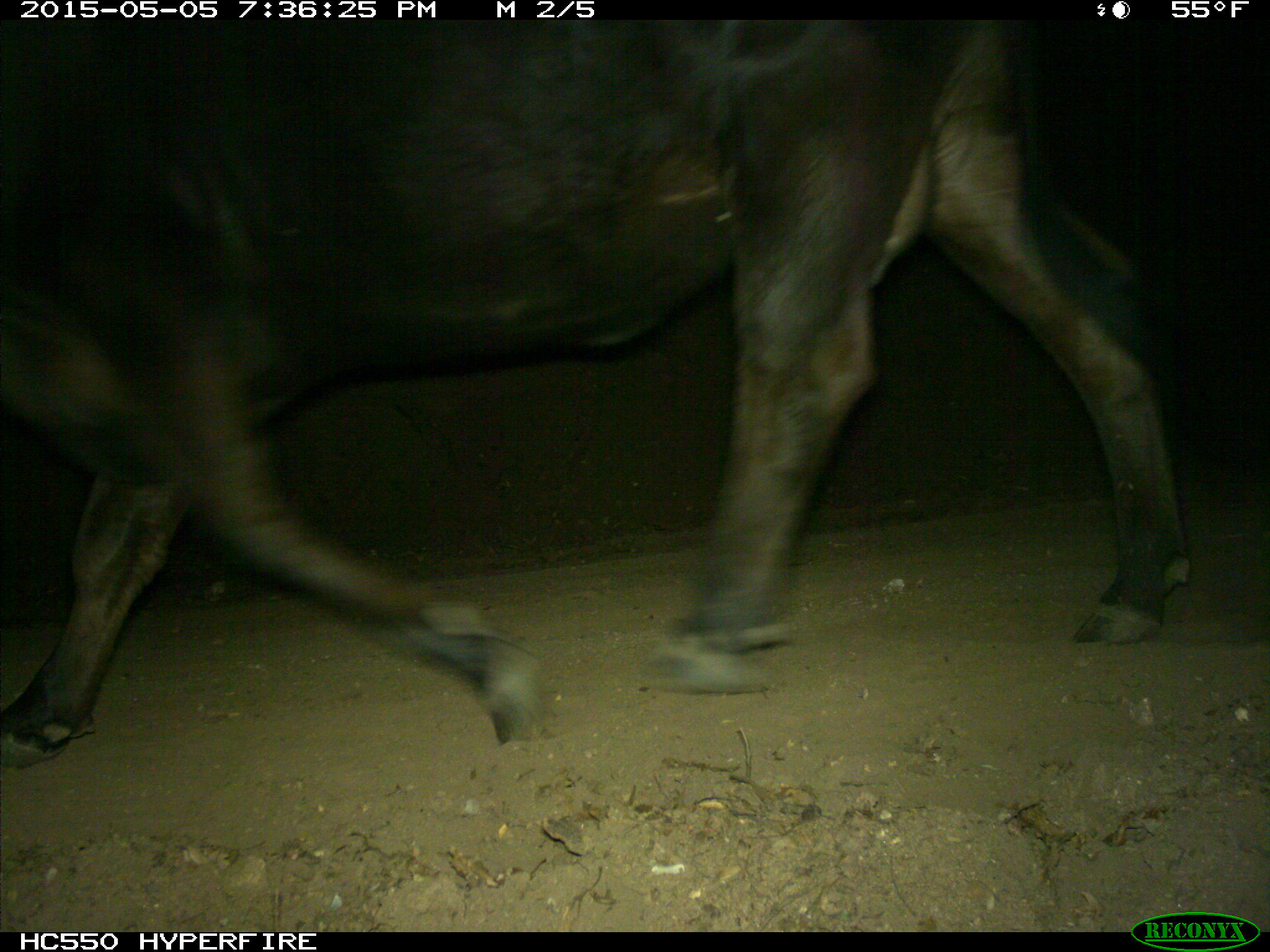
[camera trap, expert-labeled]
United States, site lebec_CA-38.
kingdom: Animalia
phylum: Chordata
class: Mammalia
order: Artiodactyla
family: Bovidae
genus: Bos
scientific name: Bos taurus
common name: domestic cow